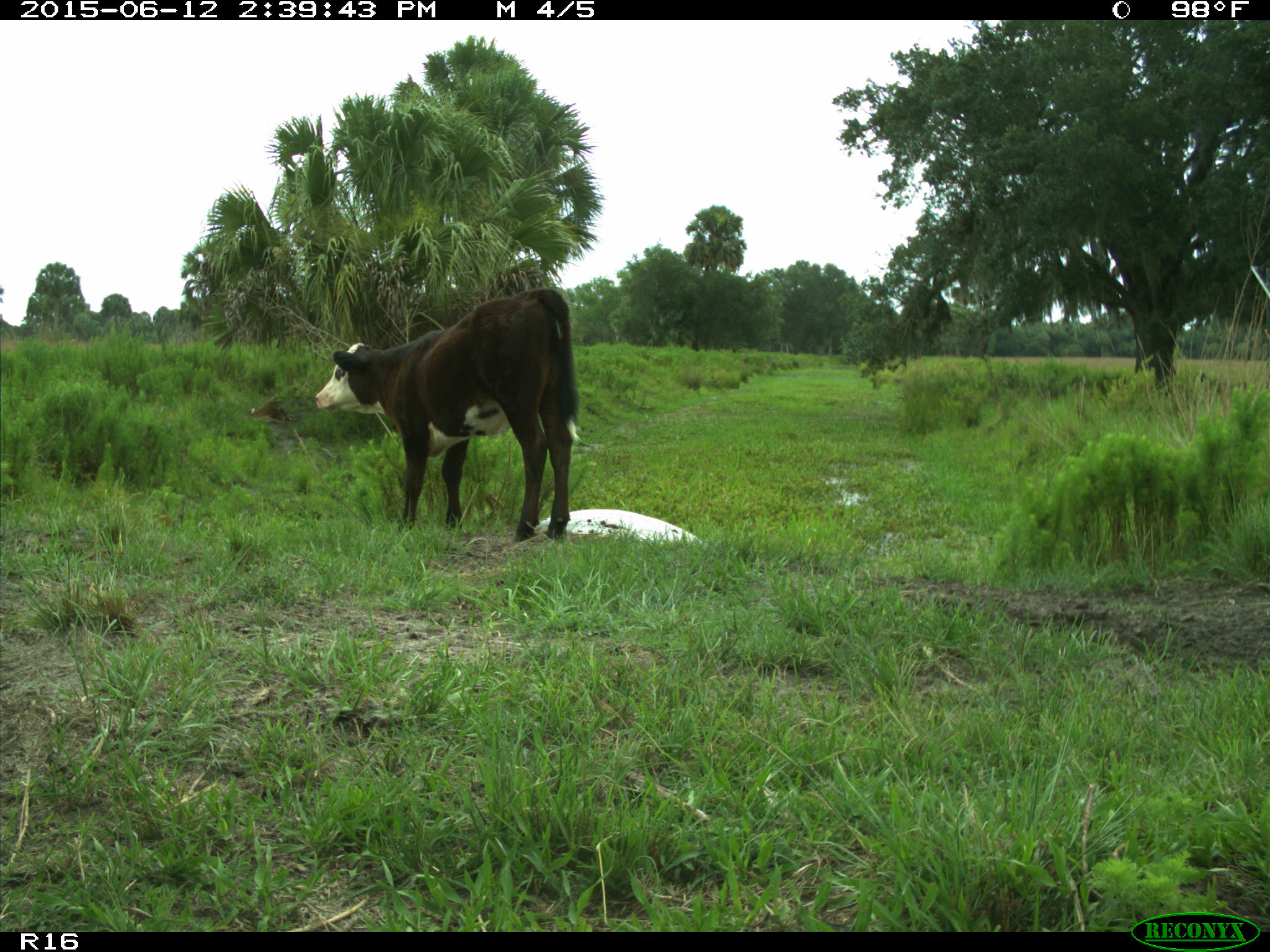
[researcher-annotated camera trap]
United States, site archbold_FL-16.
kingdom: Animalia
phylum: Chordata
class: Mammalia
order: Artiodactyla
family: Bovidae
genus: Bos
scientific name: Bos taurus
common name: domestic cow